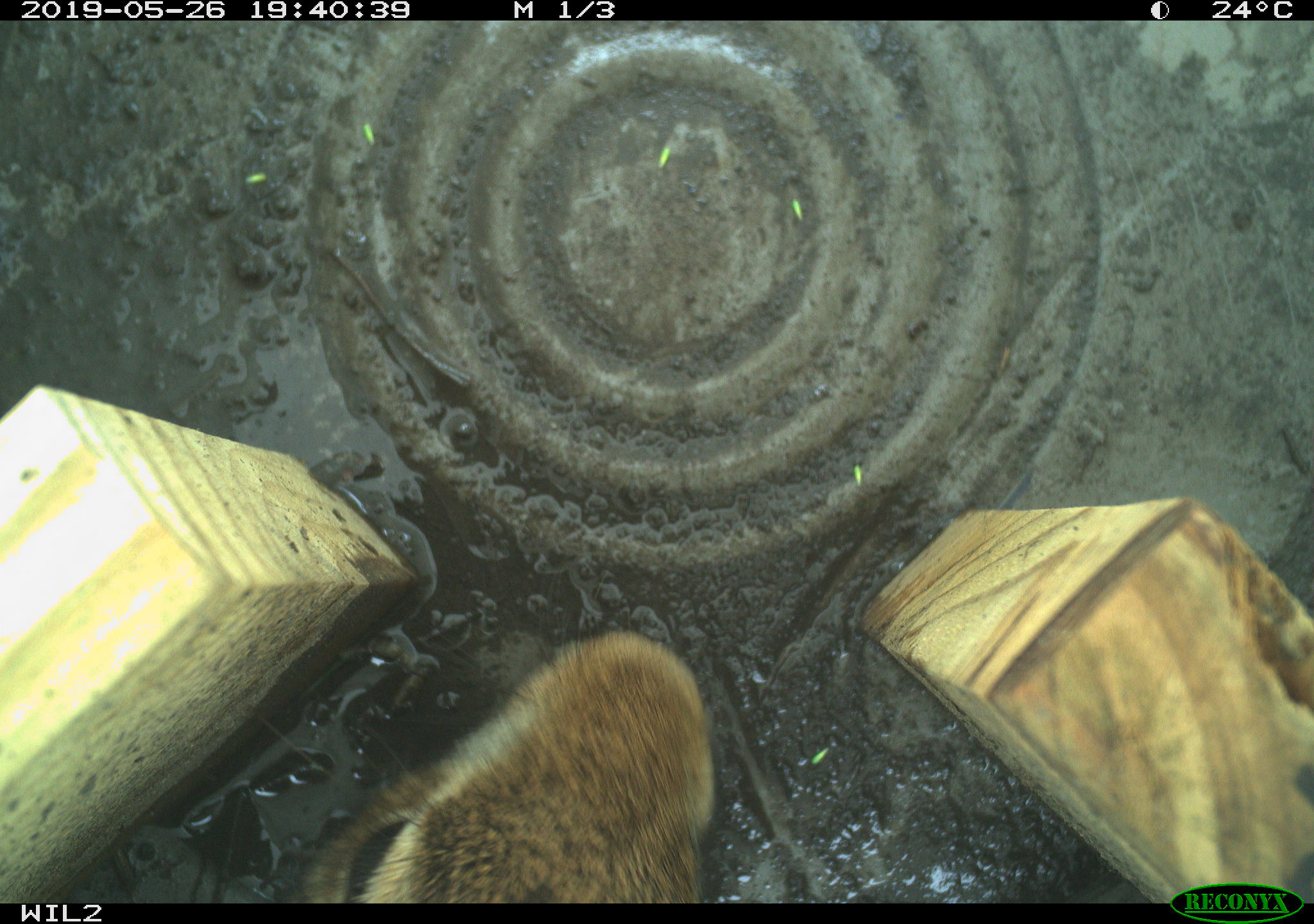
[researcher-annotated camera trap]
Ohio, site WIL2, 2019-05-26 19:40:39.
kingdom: Animalia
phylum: Chordata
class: Mammalia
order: Lagomorpha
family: Leporidae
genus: Sylvilagus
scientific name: Sylvilagus floridanus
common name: eastern cottontail